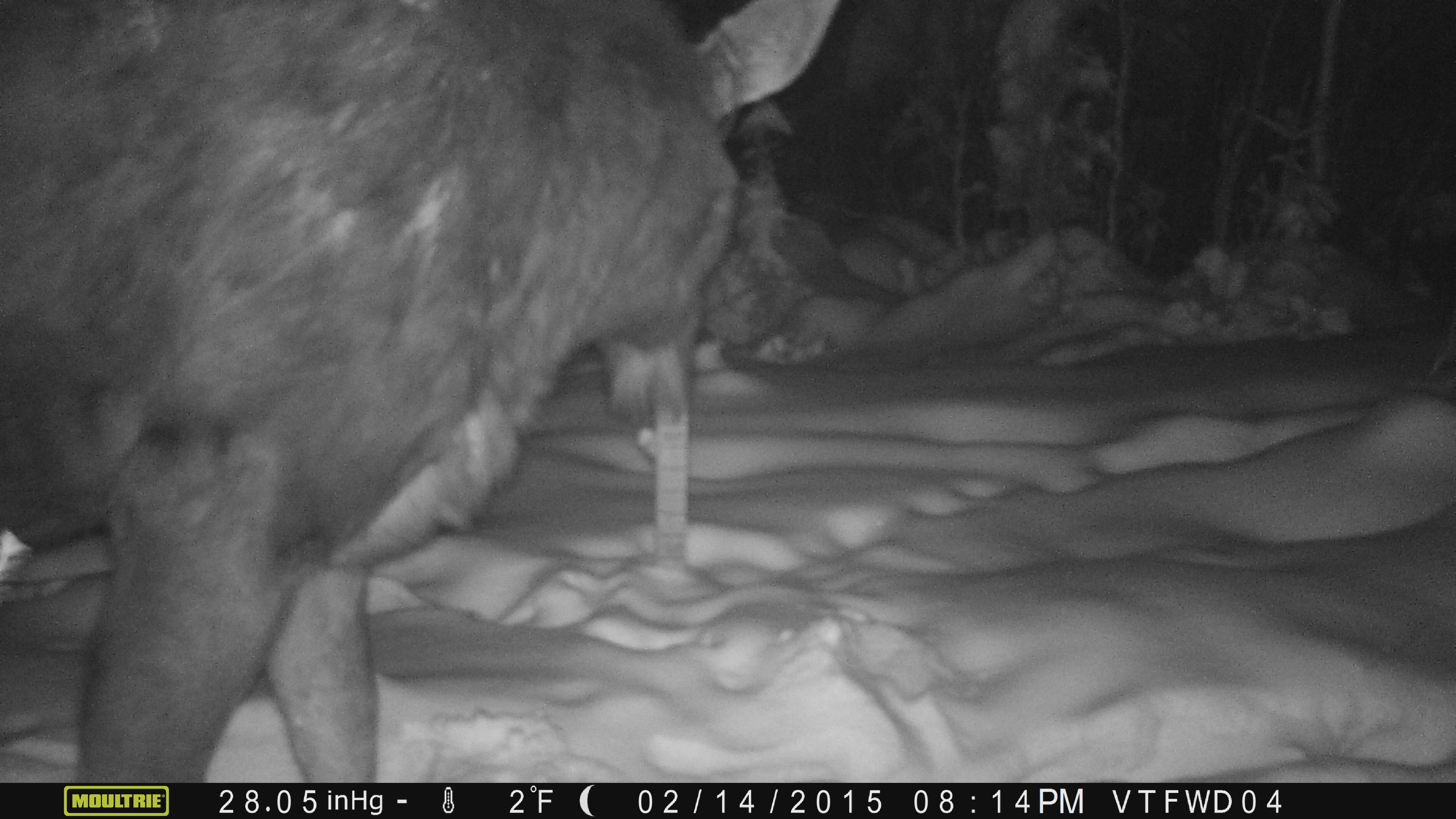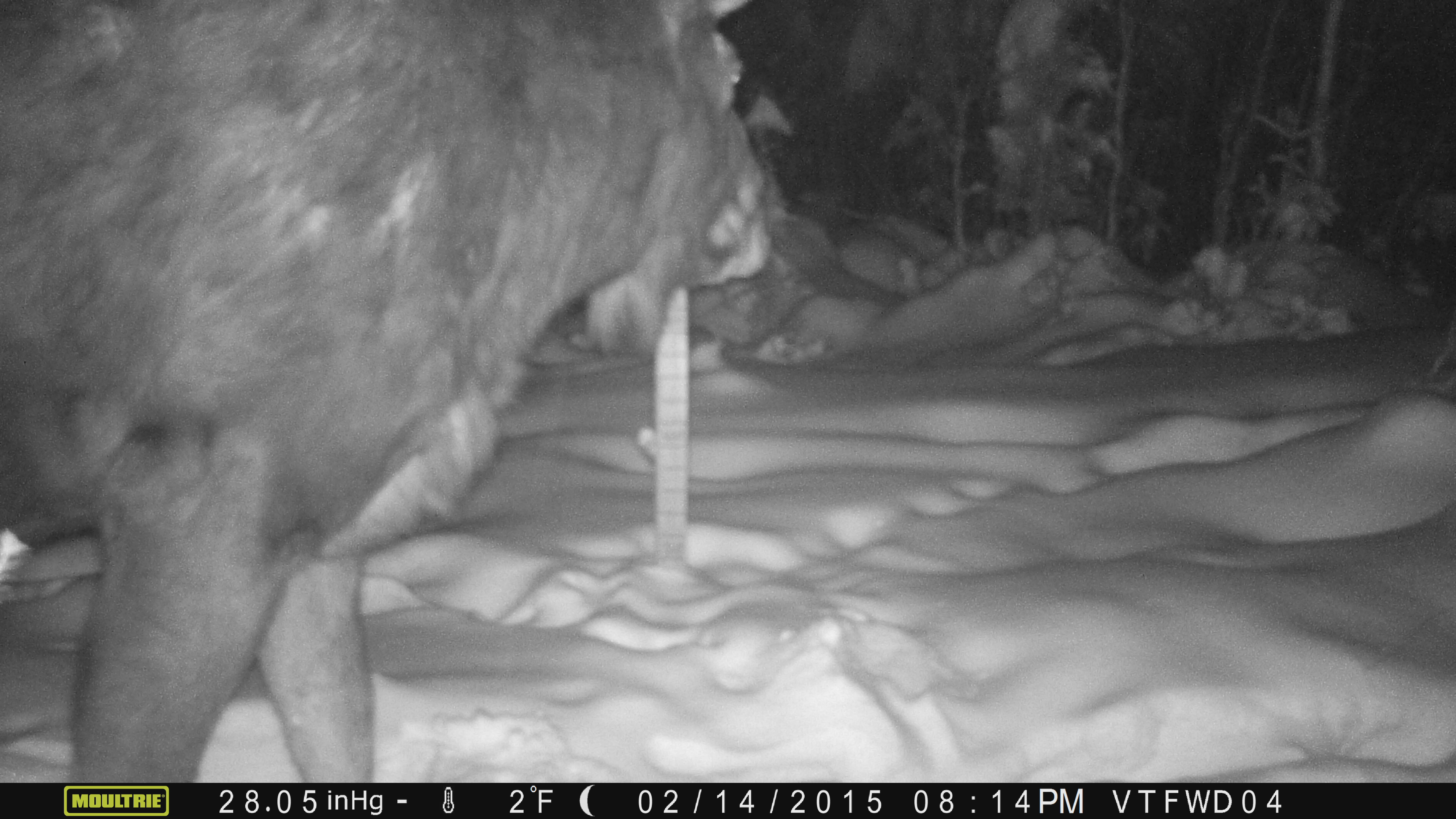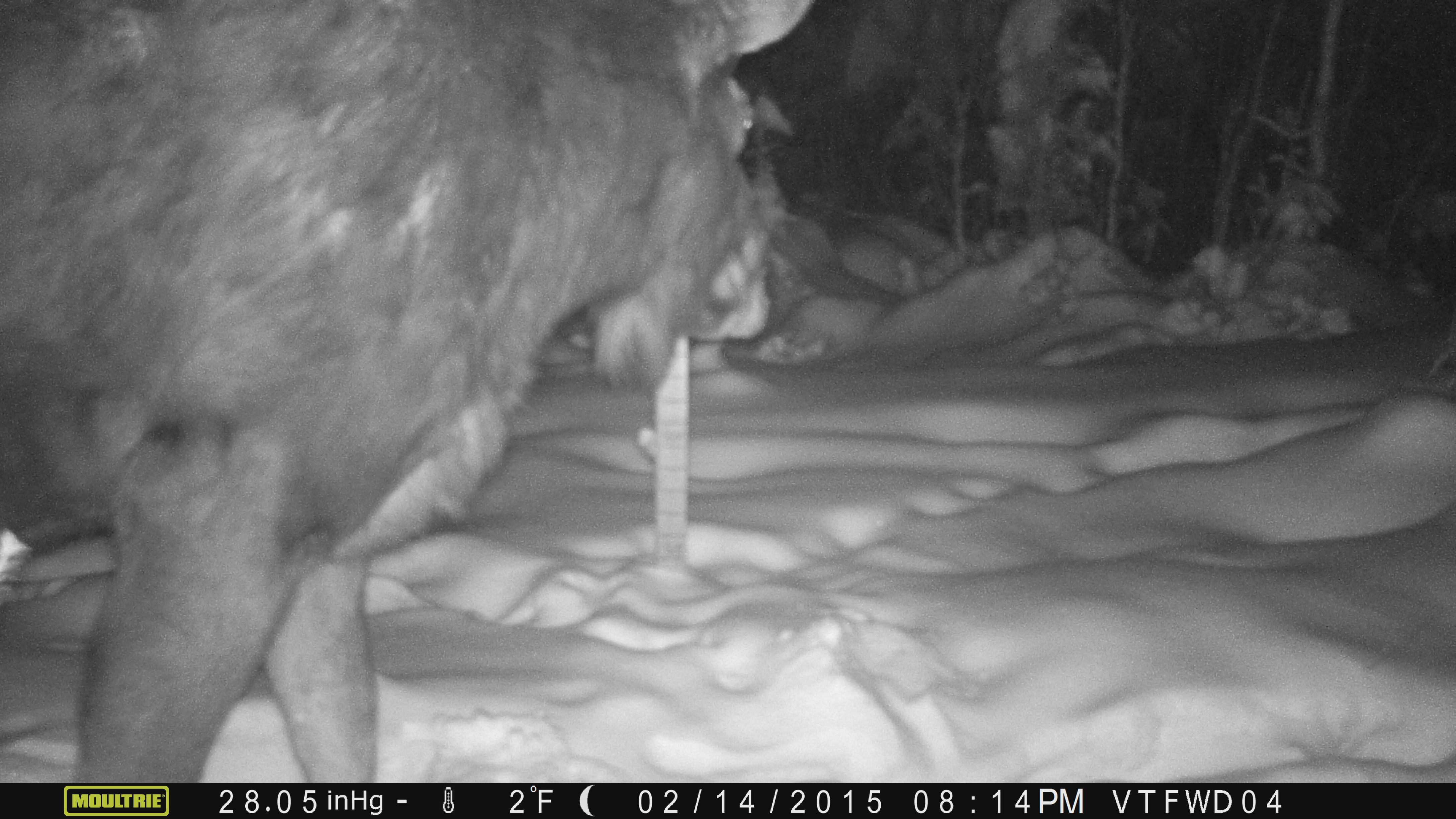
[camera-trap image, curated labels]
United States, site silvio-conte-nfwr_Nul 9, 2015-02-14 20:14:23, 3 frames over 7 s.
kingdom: Animalia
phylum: Chordata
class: Mammalia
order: Artiodactyla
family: Cervidae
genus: Alces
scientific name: Alces alces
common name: moose